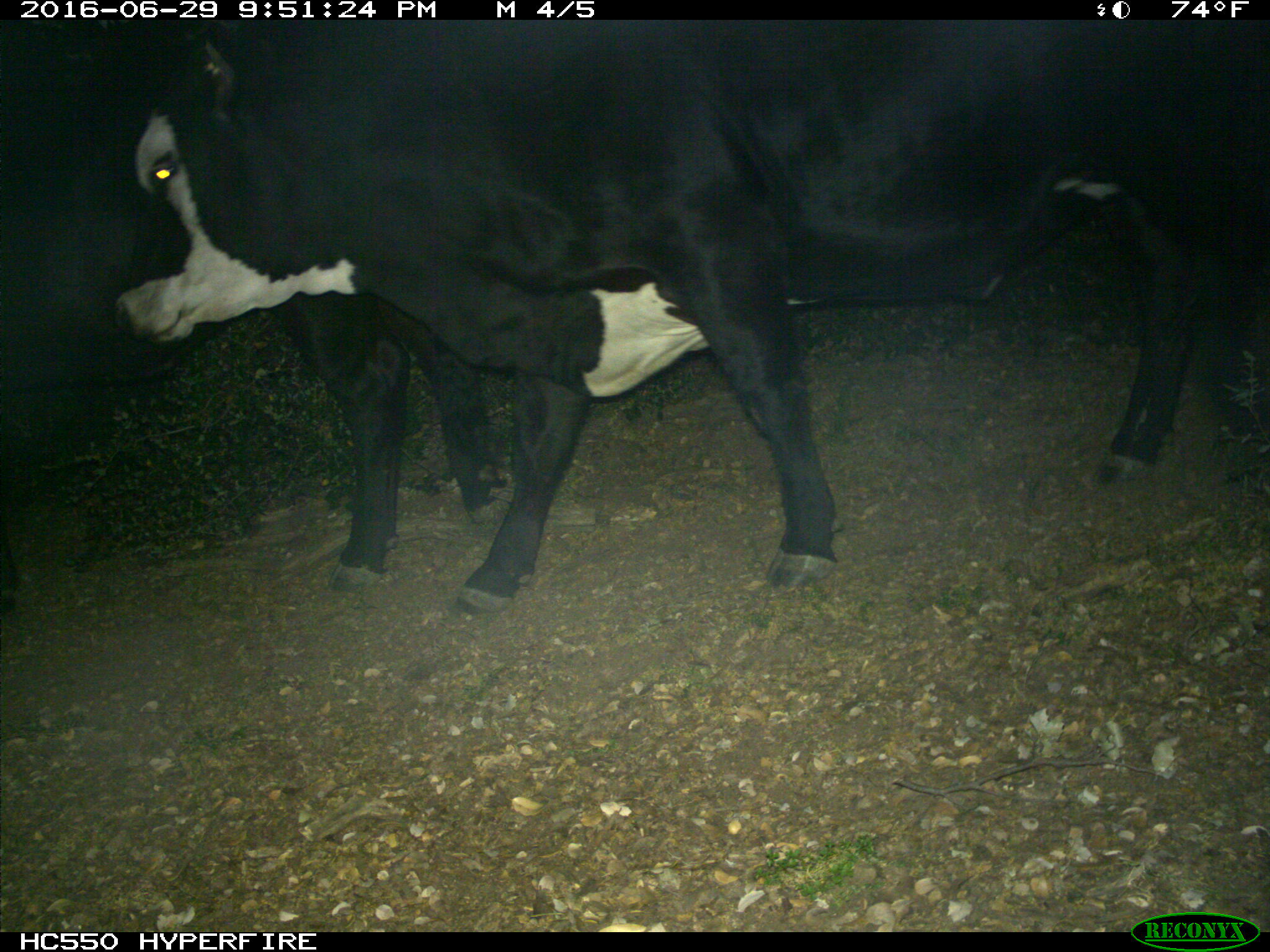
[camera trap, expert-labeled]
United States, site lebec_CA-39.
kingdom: Animalia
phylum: Chordata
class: Mammalia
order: Artiodactyla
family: Bovidae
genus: Bos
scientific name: Bos taurus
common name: domestic cow